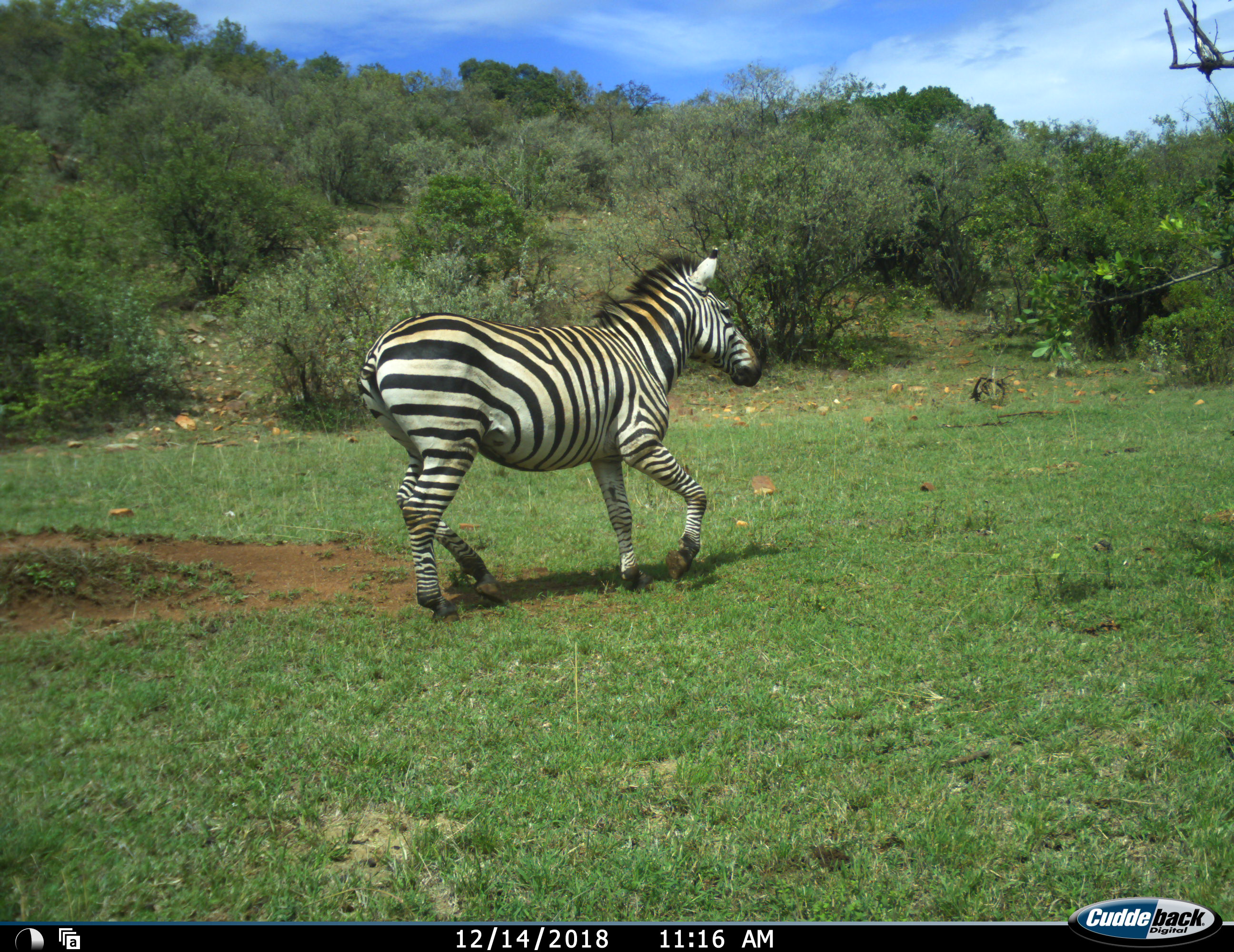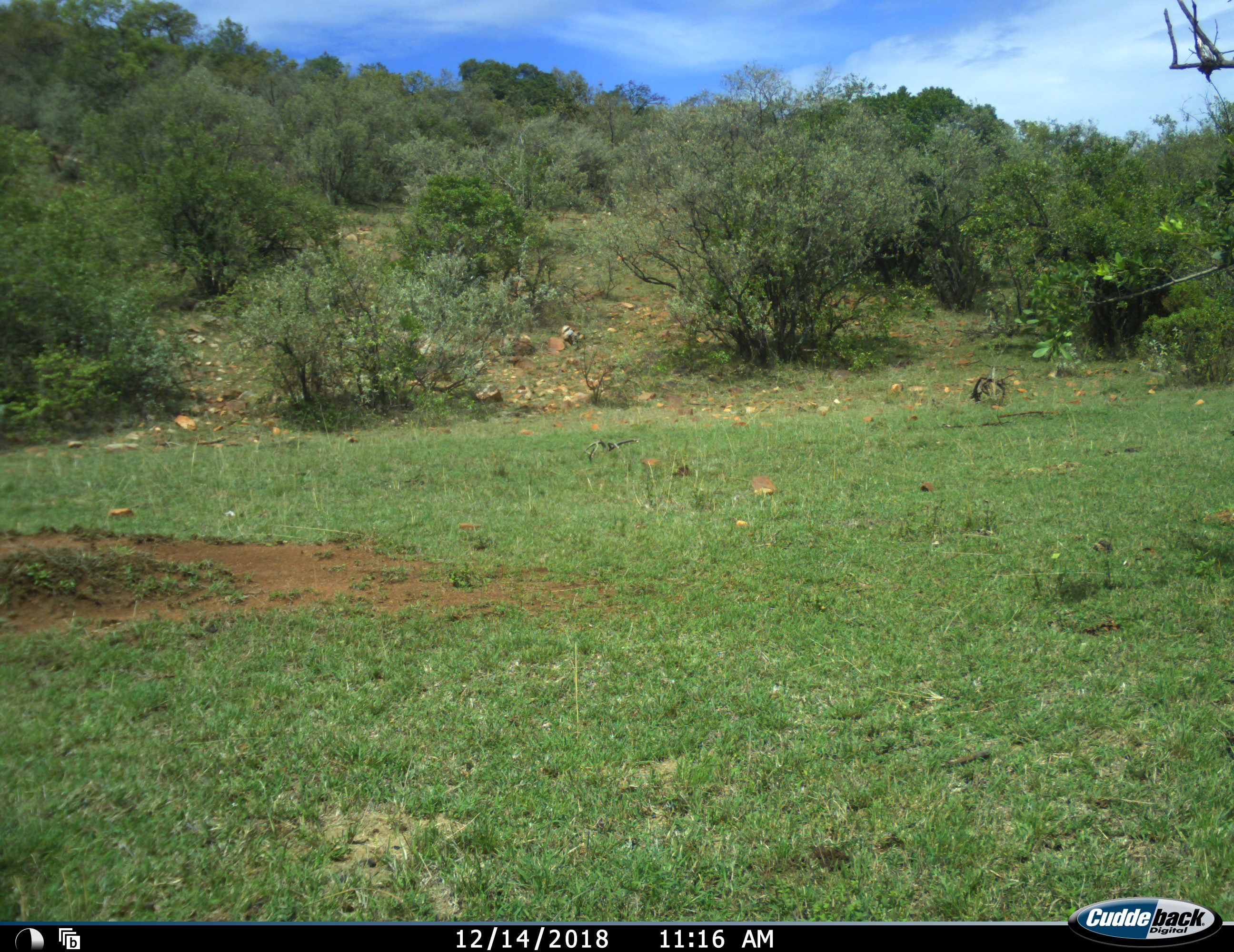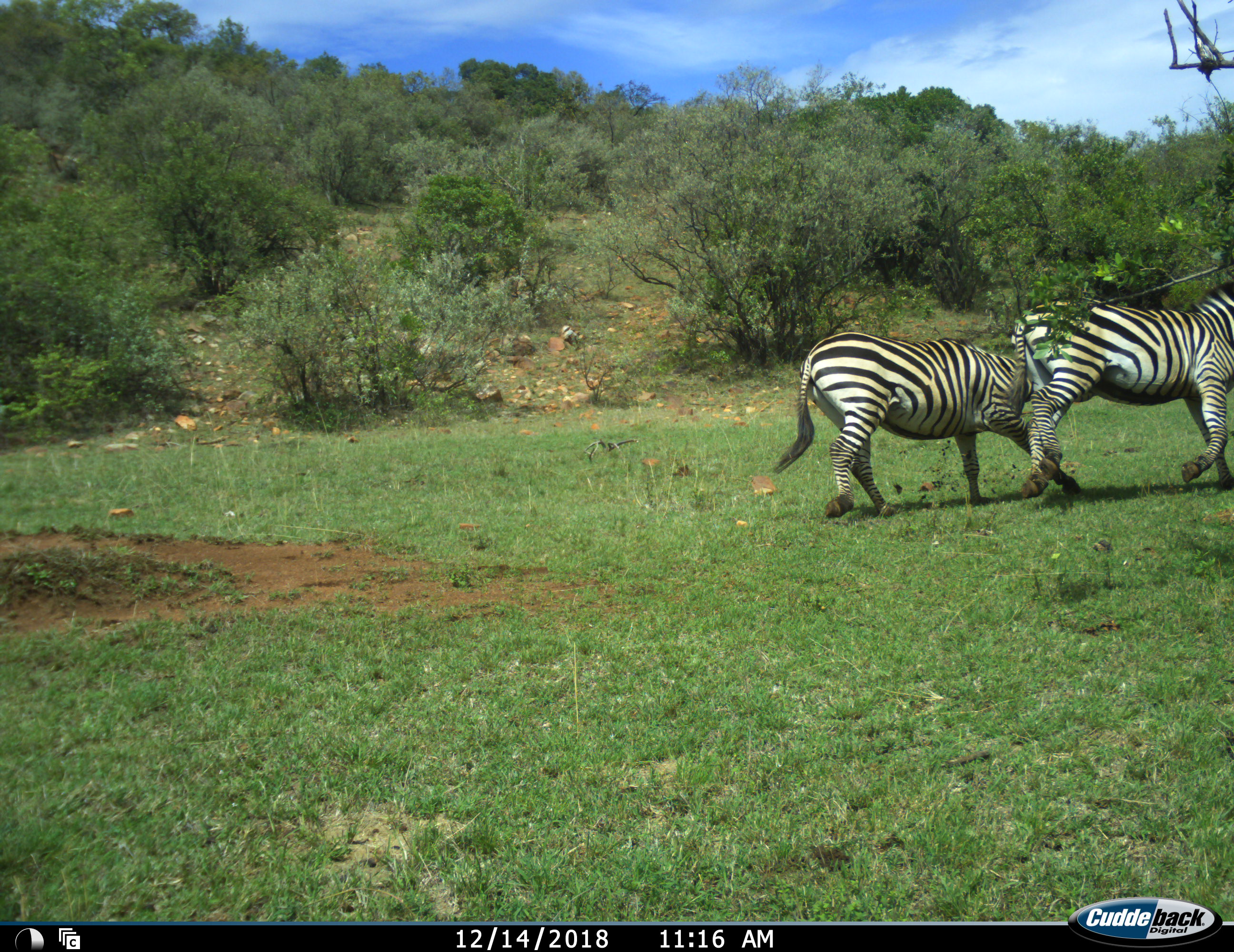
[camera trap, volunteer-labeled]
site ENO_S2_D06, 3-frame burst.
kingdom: Animalia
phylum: Chordata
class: Mammalia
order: Perissodactyla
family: Equidae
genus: Equus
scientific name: Equus quagga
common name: plains zebra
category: zebraplains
Zebraplains (plains zebra) (Equus quagga), count 3. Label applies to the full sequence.